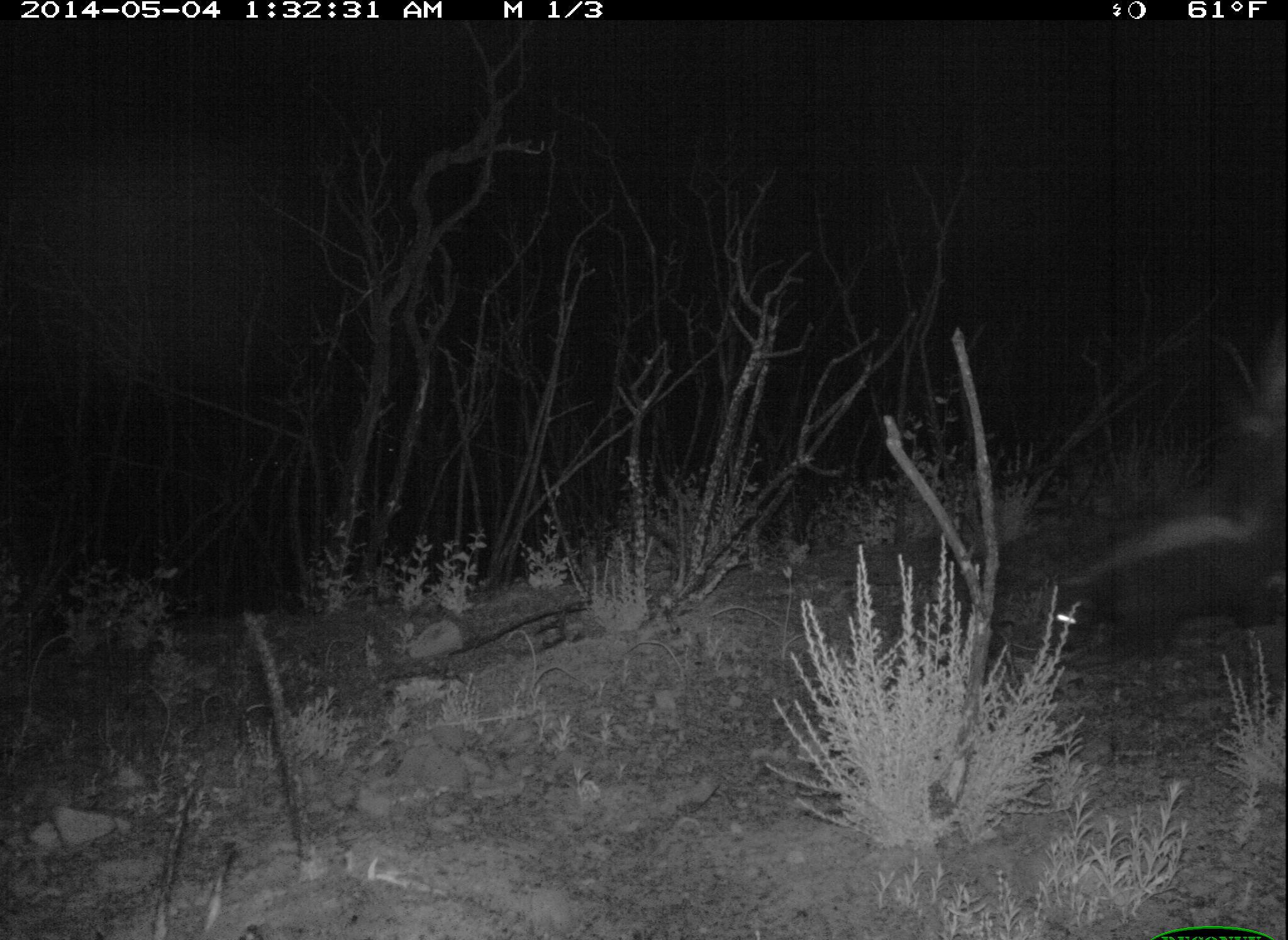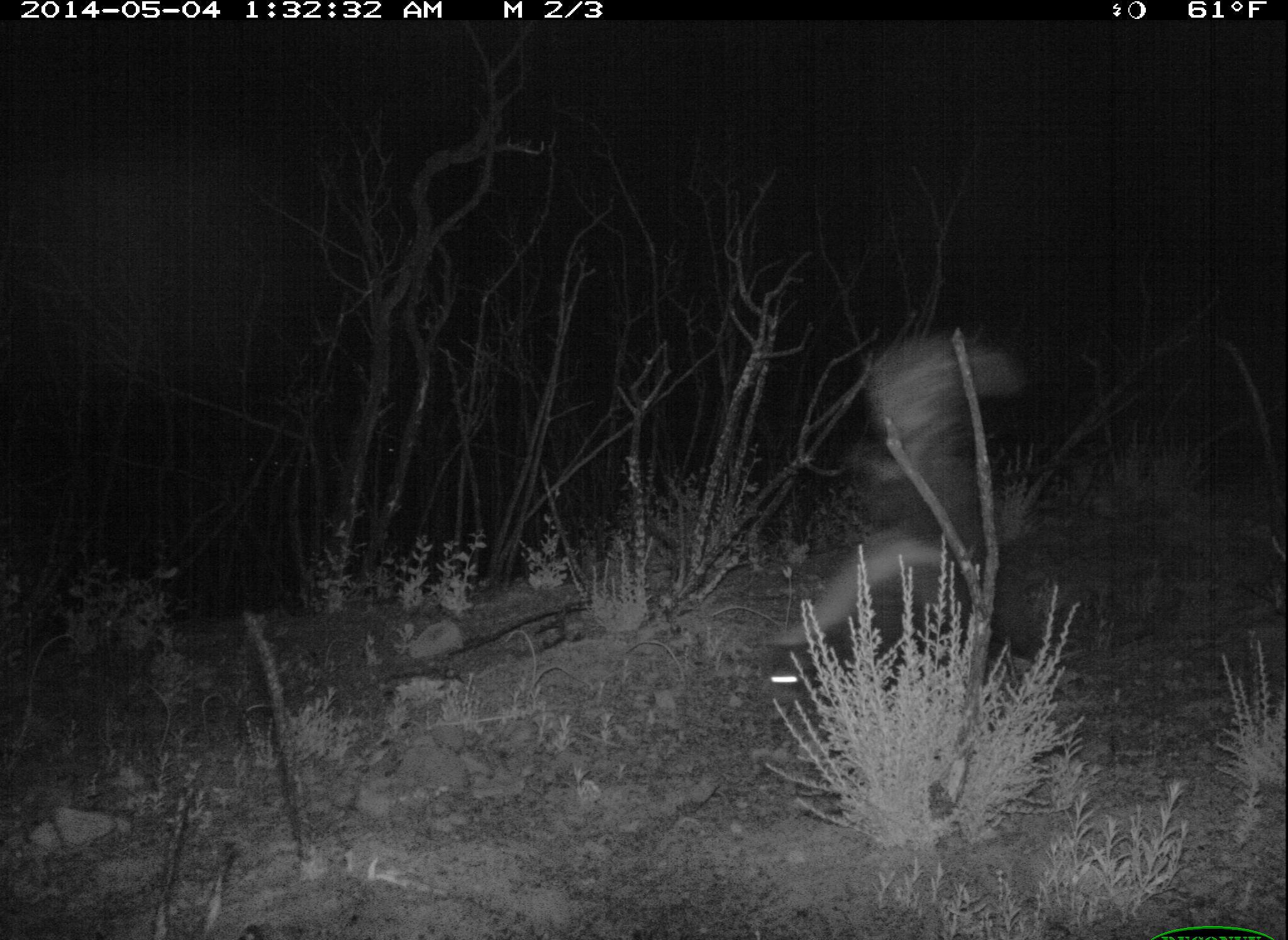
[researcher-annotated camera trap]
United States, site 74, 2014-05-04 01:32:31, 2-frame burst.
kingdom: Animalia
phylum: Chordata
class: Mammalia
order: Carnivora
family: Mephitidae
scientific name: Mephitidae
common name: skunk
Skunk (Mephitidae).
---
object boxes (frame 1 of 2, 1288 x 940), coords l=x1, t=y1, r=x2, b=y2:
skunk: l=1053, t=327, r=1286, b=650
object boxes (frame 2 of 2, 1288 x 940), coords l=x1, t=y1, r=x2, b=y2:
skunk: l=768, t=330, r=1044, b=684